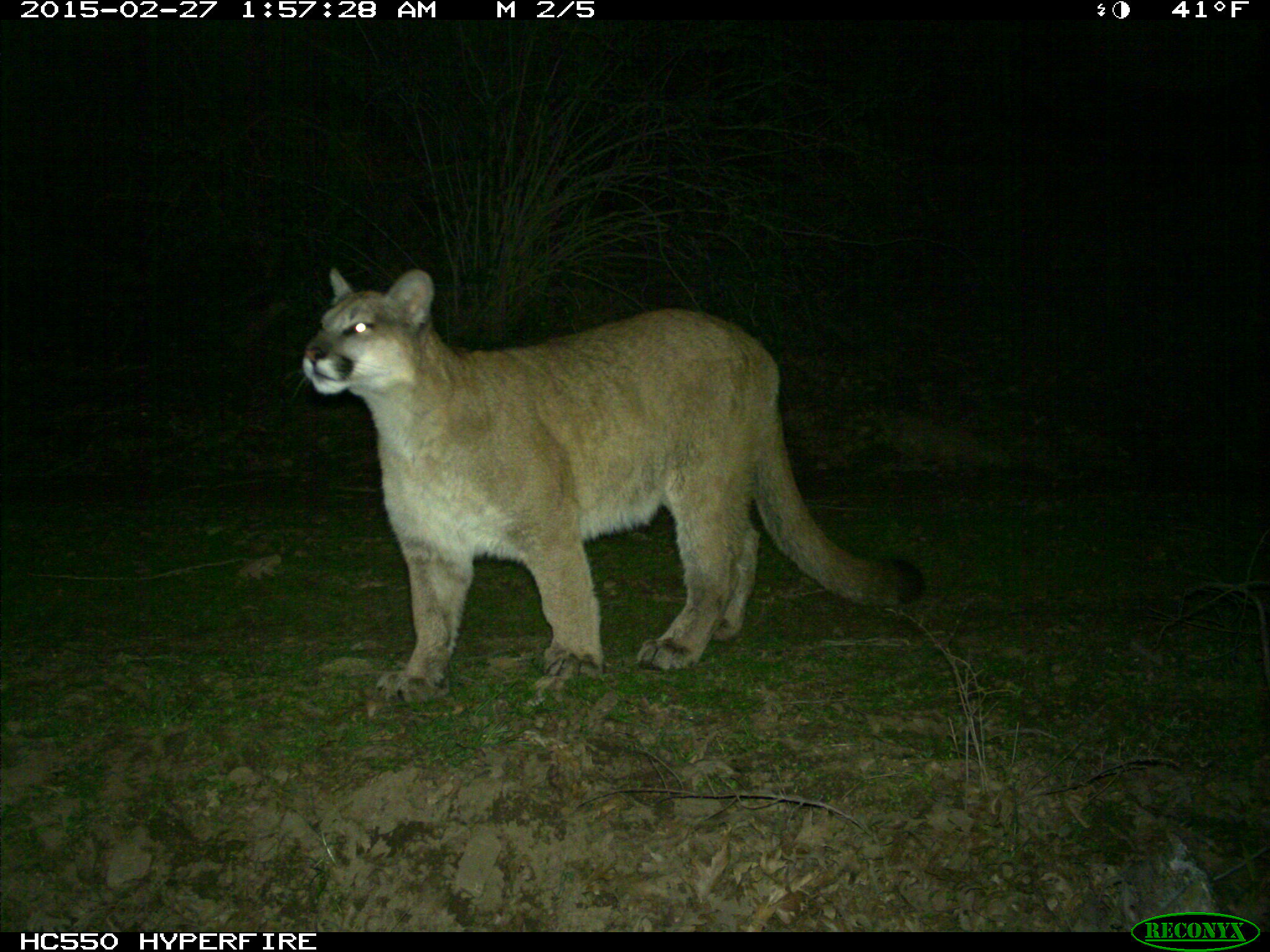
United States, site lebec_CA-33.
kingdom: Animalia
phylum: Chordata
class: Mammalia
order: Carnivora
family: Felidae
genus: Puma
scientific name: Puma concolor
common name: mountain lion